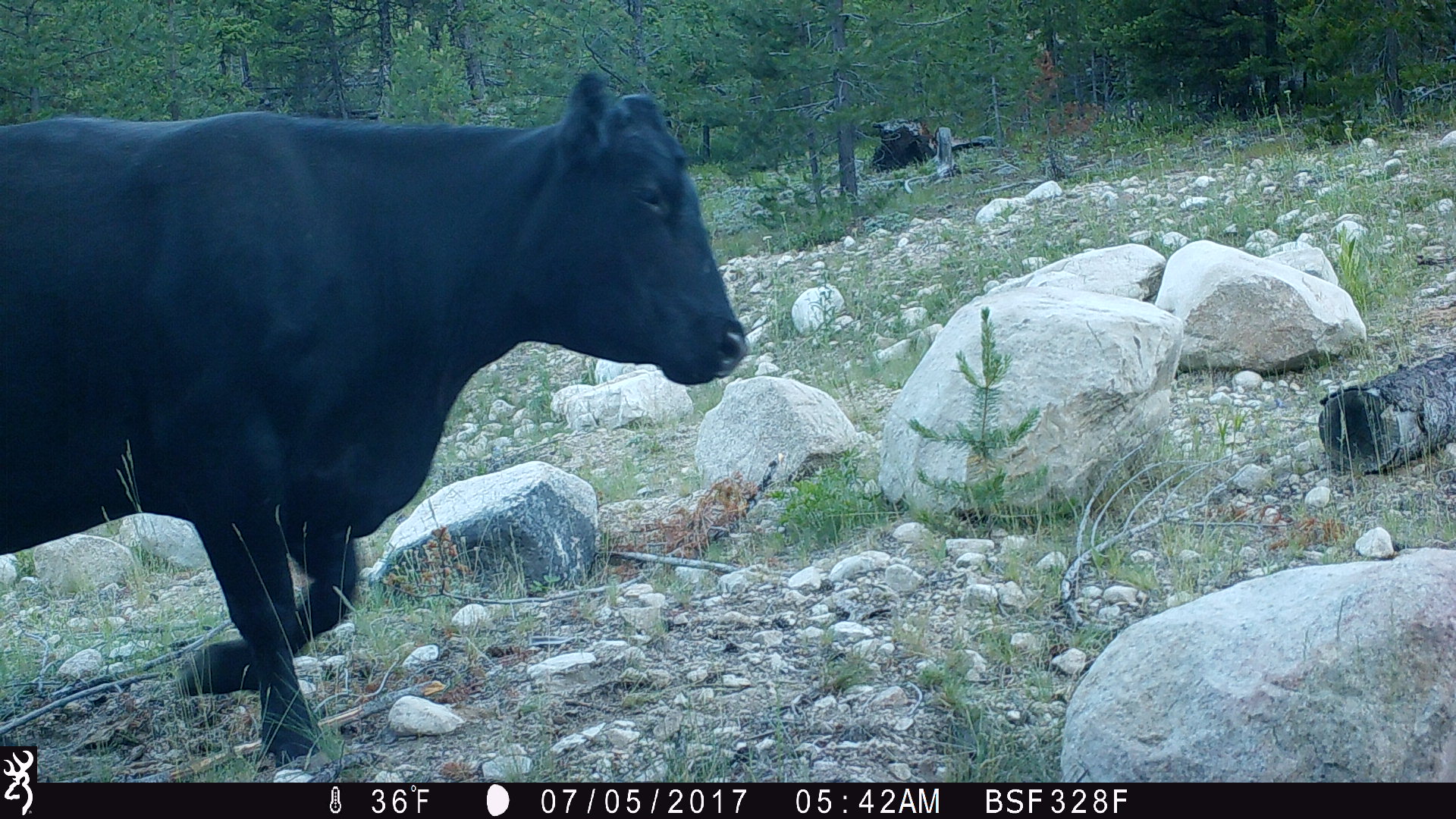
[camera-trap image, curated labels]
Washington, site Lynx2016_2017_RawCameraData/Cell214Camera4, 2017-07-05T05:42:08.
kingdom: Animalia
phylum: Chordata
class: Mammalia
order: Artiodactyla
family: Bovidae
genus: Bos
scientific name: Bos taurus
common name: domestic cattle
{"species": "domestic cattle (Bos taurus)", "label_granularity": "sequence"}